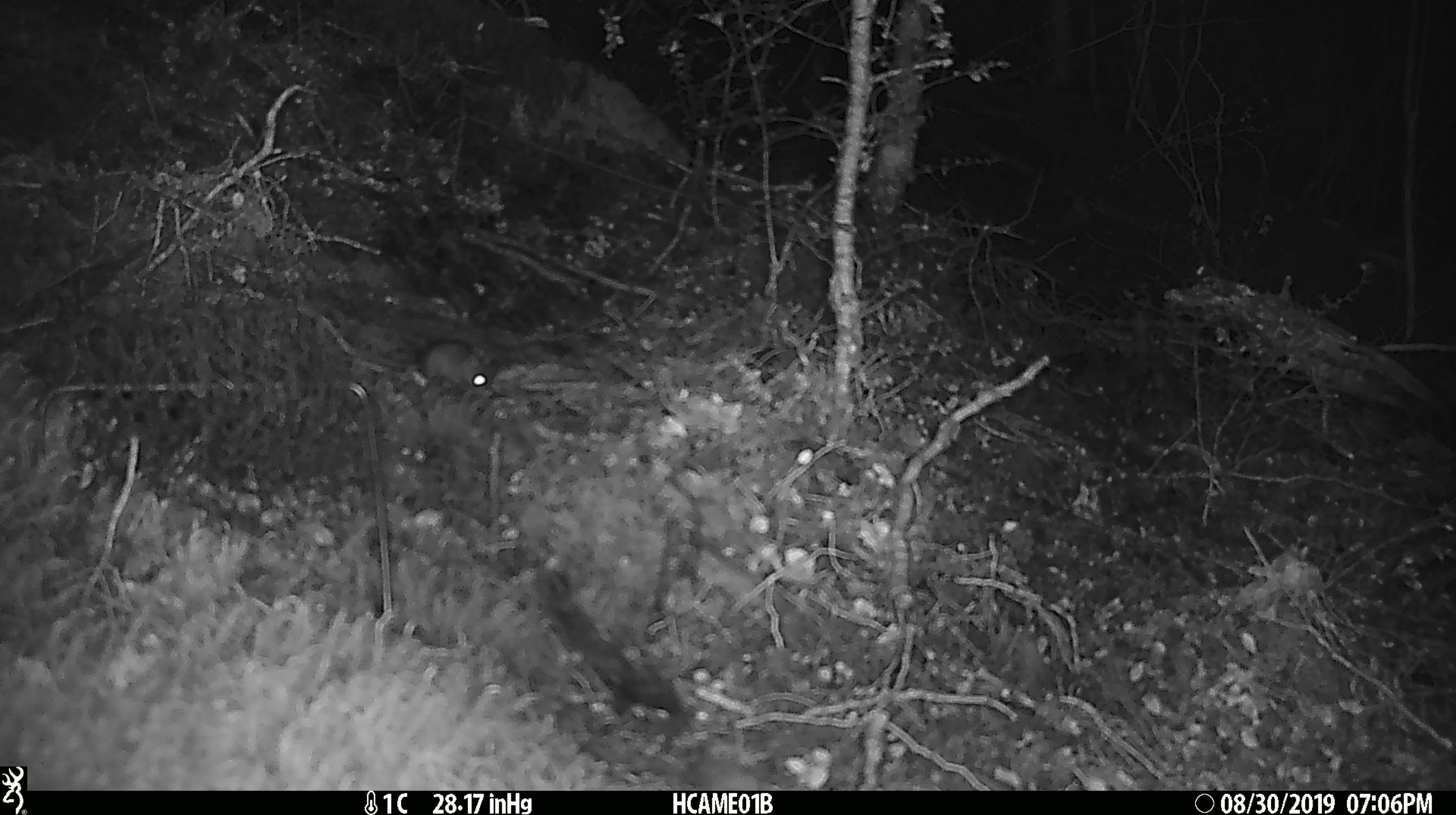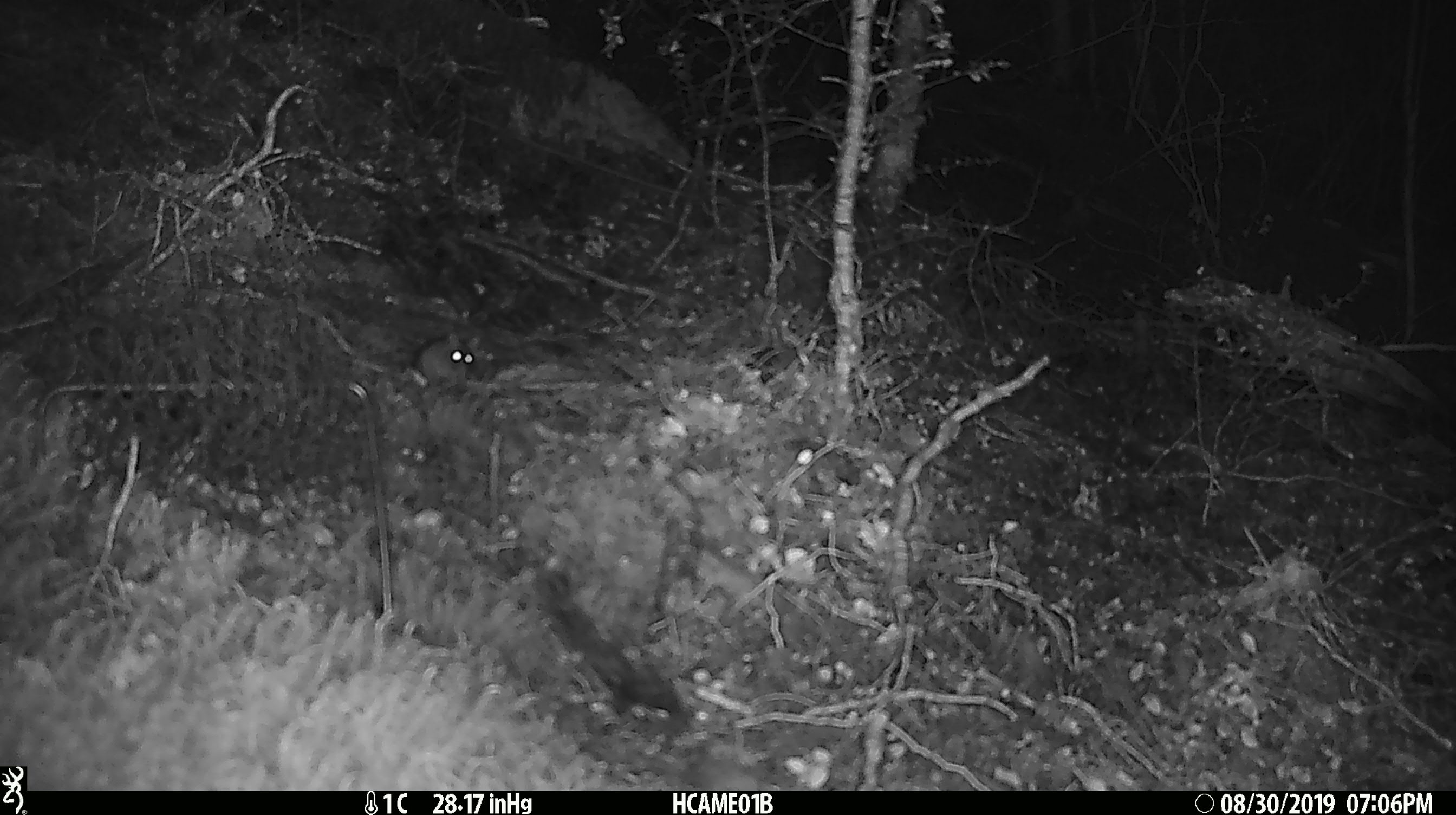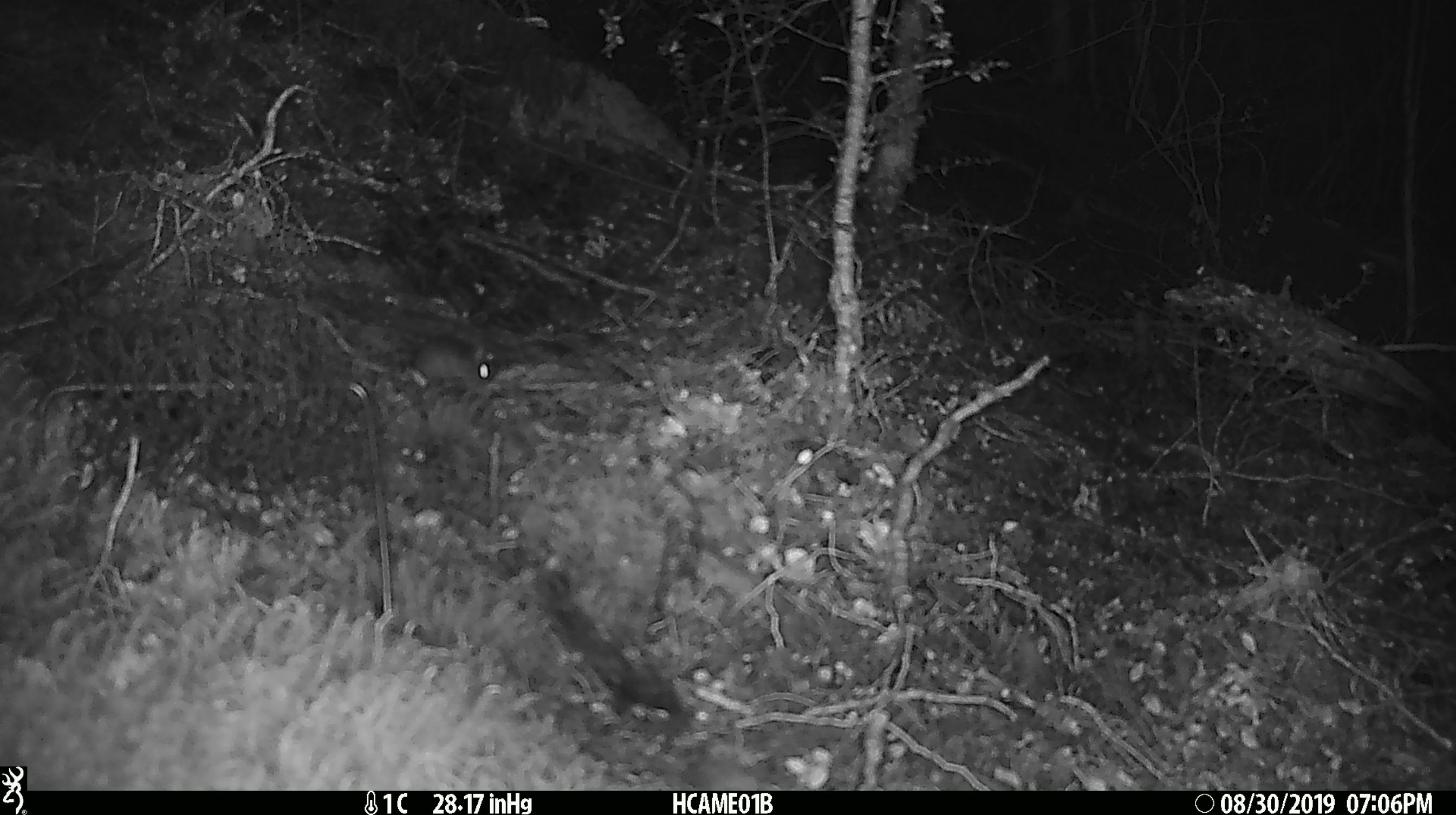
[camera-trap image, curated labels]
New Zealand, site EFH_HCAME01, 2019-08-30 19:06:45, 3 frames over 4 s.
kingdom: Animalia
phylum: Chordata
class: Mammalia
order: Rodentia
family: Muridae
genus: Mus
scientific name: Mus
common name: mouse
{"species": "mouse (Mus)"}